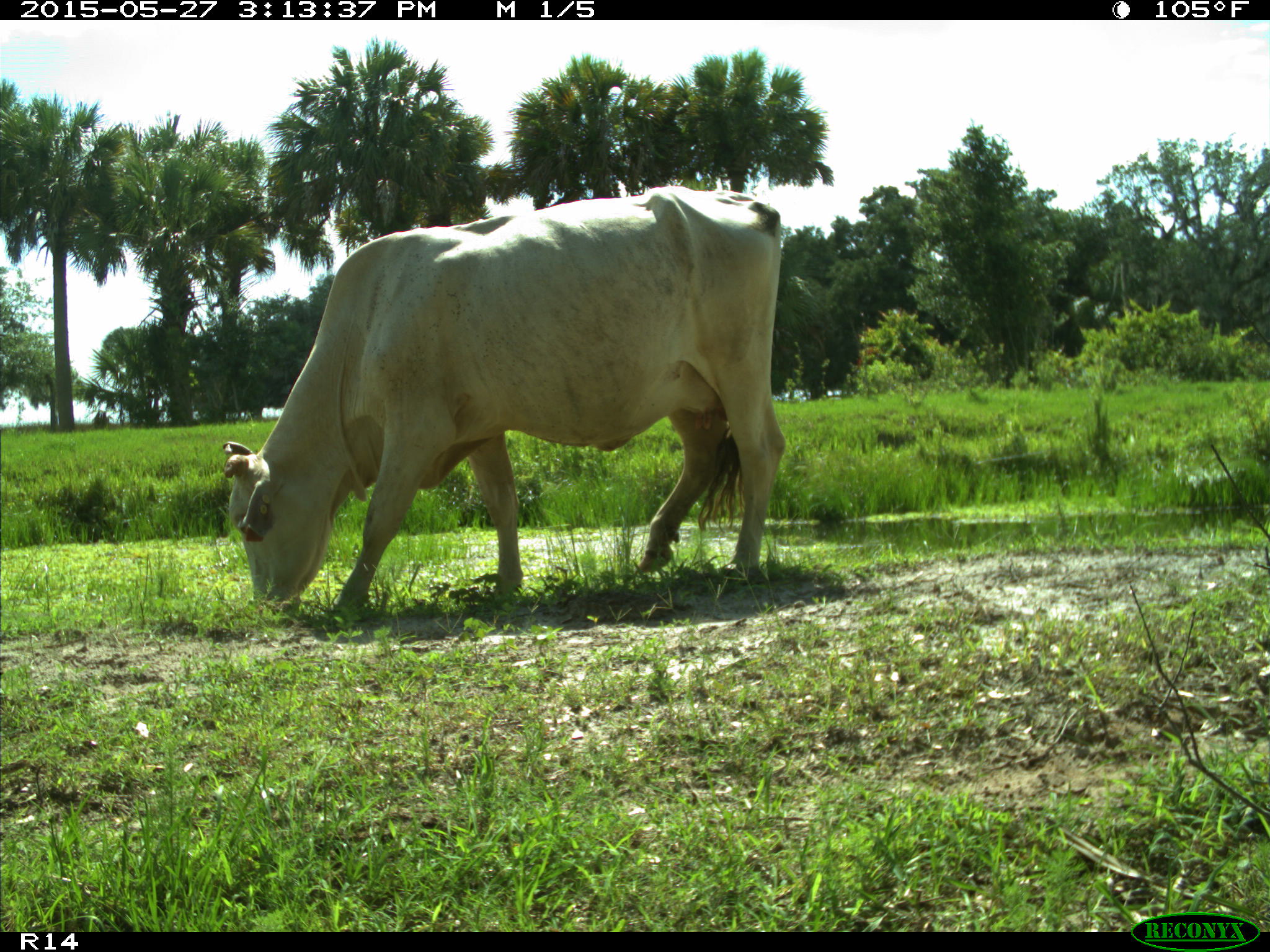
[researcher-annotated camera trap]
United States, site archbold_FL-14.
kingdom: Animalia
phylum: Chordata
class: Mammalia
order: Artiodactyla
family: Bovidae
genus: Bos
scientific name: Bos taurus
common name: domestic cow